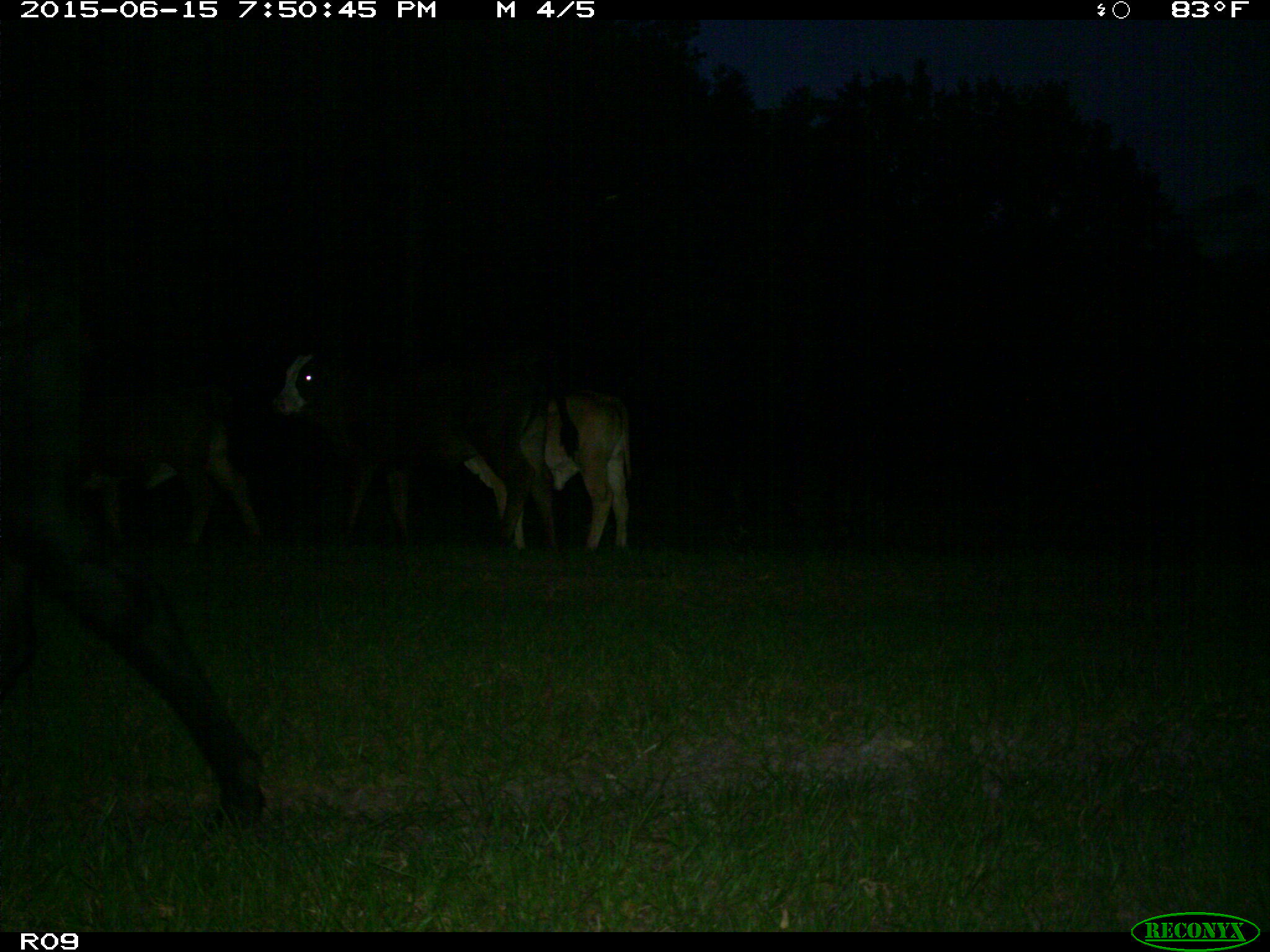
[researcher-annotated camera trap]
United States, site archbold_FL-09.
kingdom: Animalia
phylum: Chordata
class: Mammalia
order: Artiodactyla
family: Bovidae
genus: Bos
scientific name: Bos taurus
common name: domestic cow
Bos taurus (domestic cow).